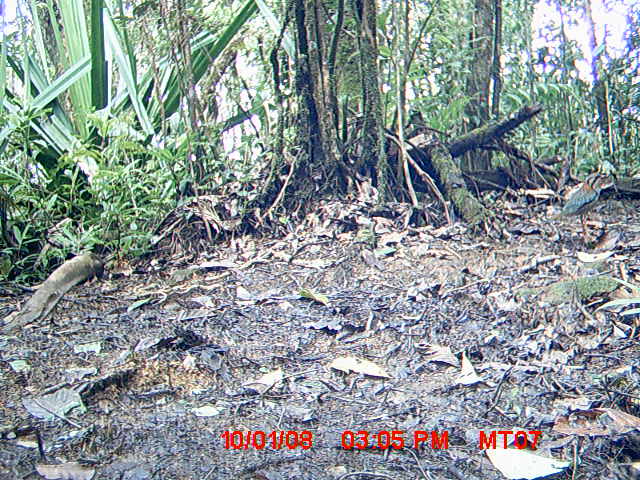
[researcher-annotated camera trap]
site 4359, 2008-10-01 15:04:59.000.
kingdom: Animalia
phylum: Chordata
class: Aves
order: Coraciiformes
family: Brachypteraciidae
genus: Brachypteracias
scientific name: Brachypteracias squamiger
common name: scaly ground-roller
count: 2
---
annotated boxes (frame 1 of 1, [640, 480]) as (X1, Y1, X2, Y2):
brachypteracias squamiger: (552, 173, 612, 242)